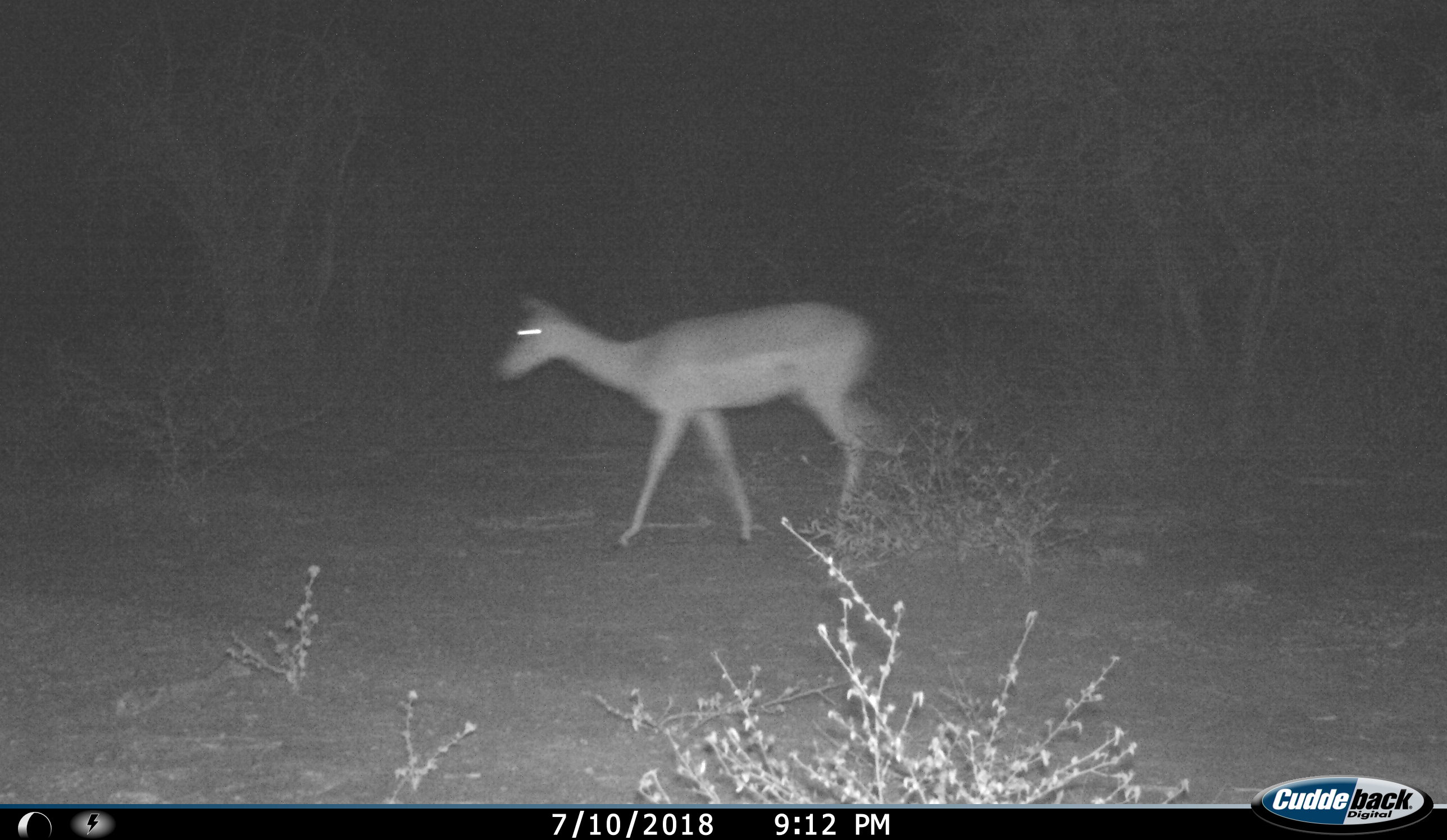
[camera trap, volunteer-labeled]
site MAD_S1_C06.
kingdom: Animalia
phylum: Chordata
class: Mammalia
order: Artiodactyla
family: Bovidae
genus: Aepyceros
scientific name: Aepyceros melampus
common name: impala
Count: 1.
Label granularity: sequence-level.